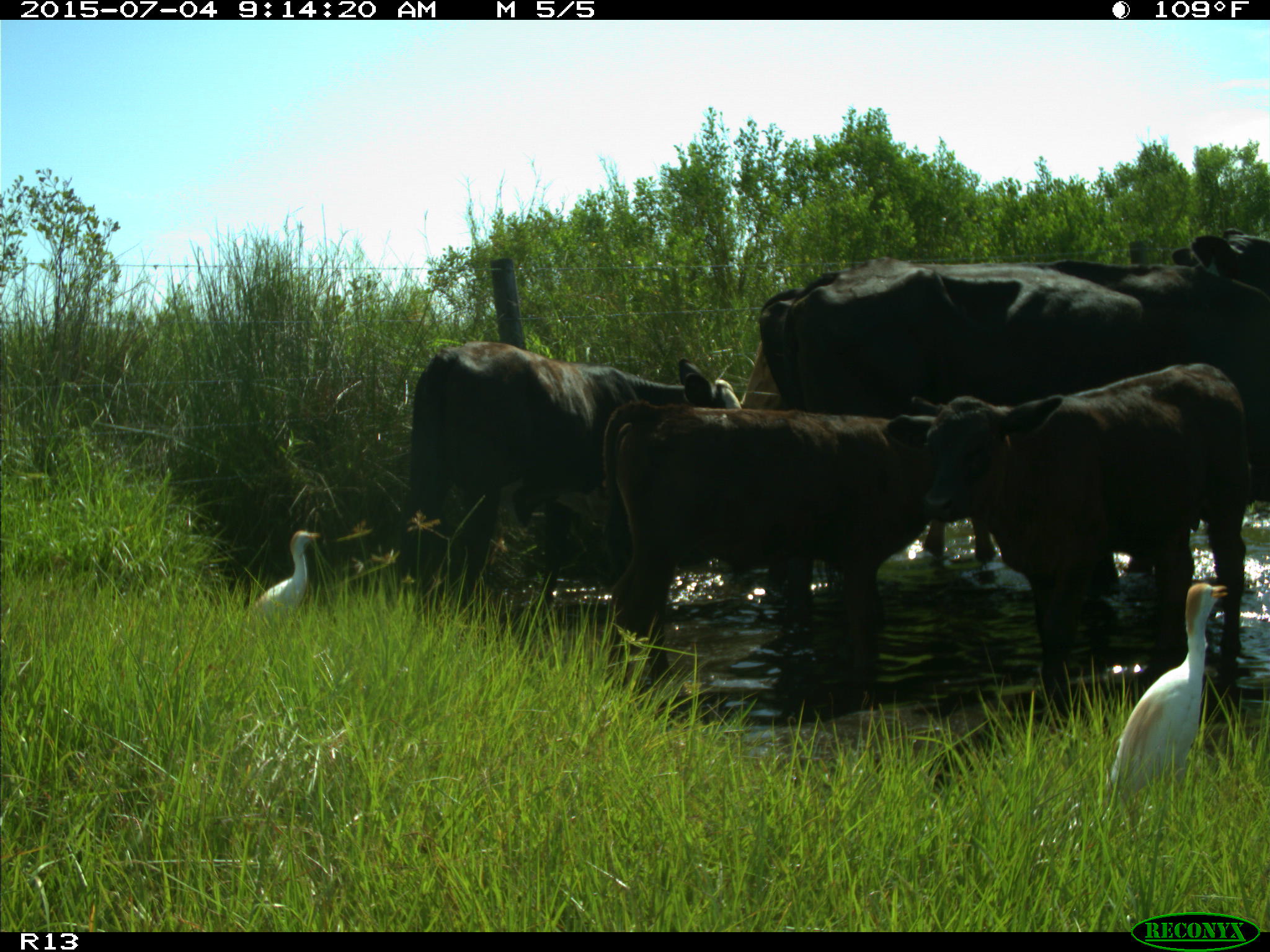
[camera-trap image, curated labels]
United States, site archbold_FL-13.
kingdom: Animalia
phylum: Chordata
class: Mammalia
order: Artiodactyla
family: Bovidae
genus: Bos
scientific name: Bos taurus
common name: domestic cow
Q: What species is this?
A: Bos taurus (domestic cow).